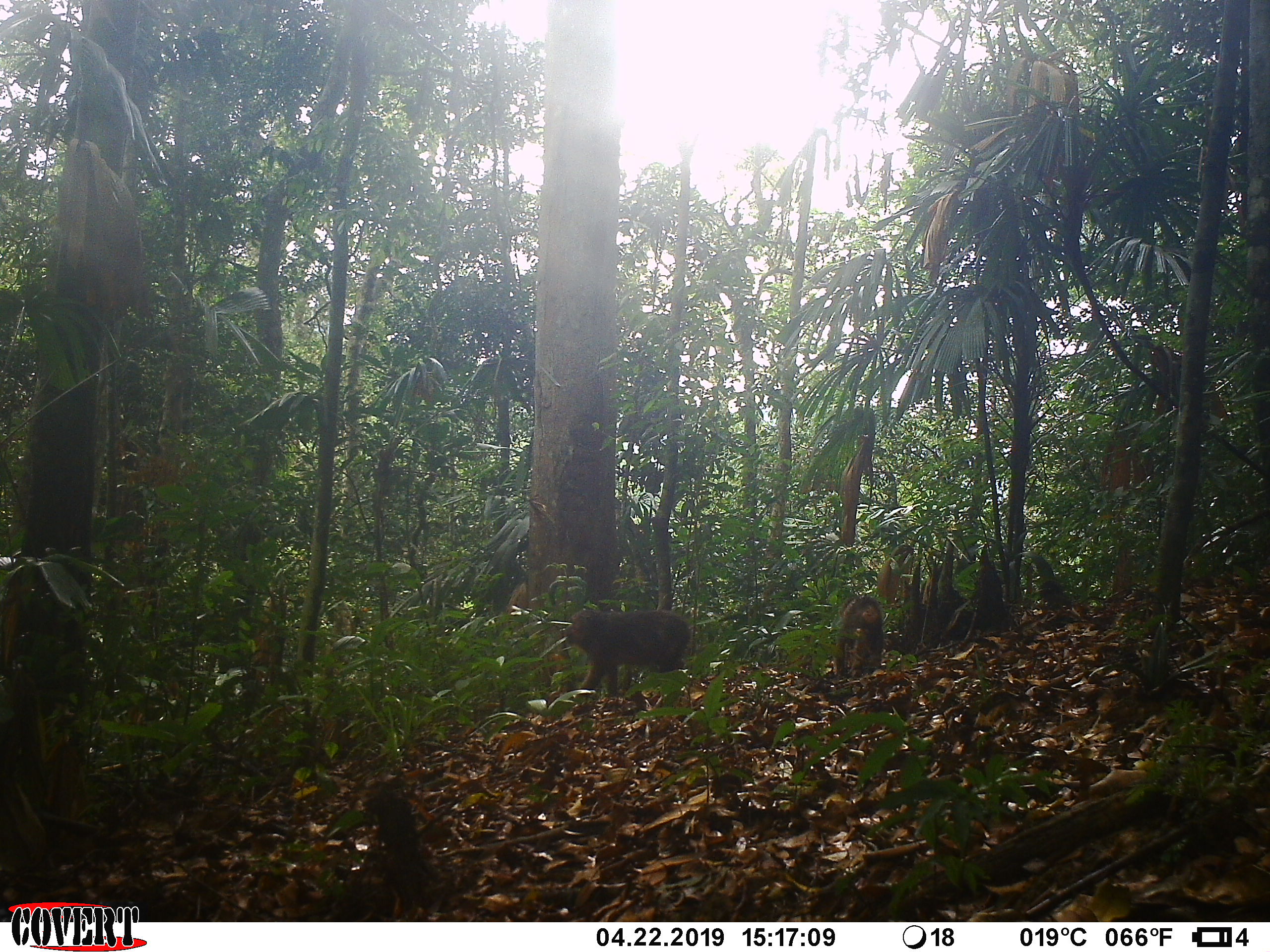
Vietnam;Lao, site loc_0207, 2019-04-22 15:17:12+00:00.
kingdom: Animalia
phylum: Chordata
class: Mammalia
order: Primates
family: Cercopithecidae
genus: Macaca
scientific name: Macaca arctoides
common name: stump-tailed macaque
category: stump tailed macaque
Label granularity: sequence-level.